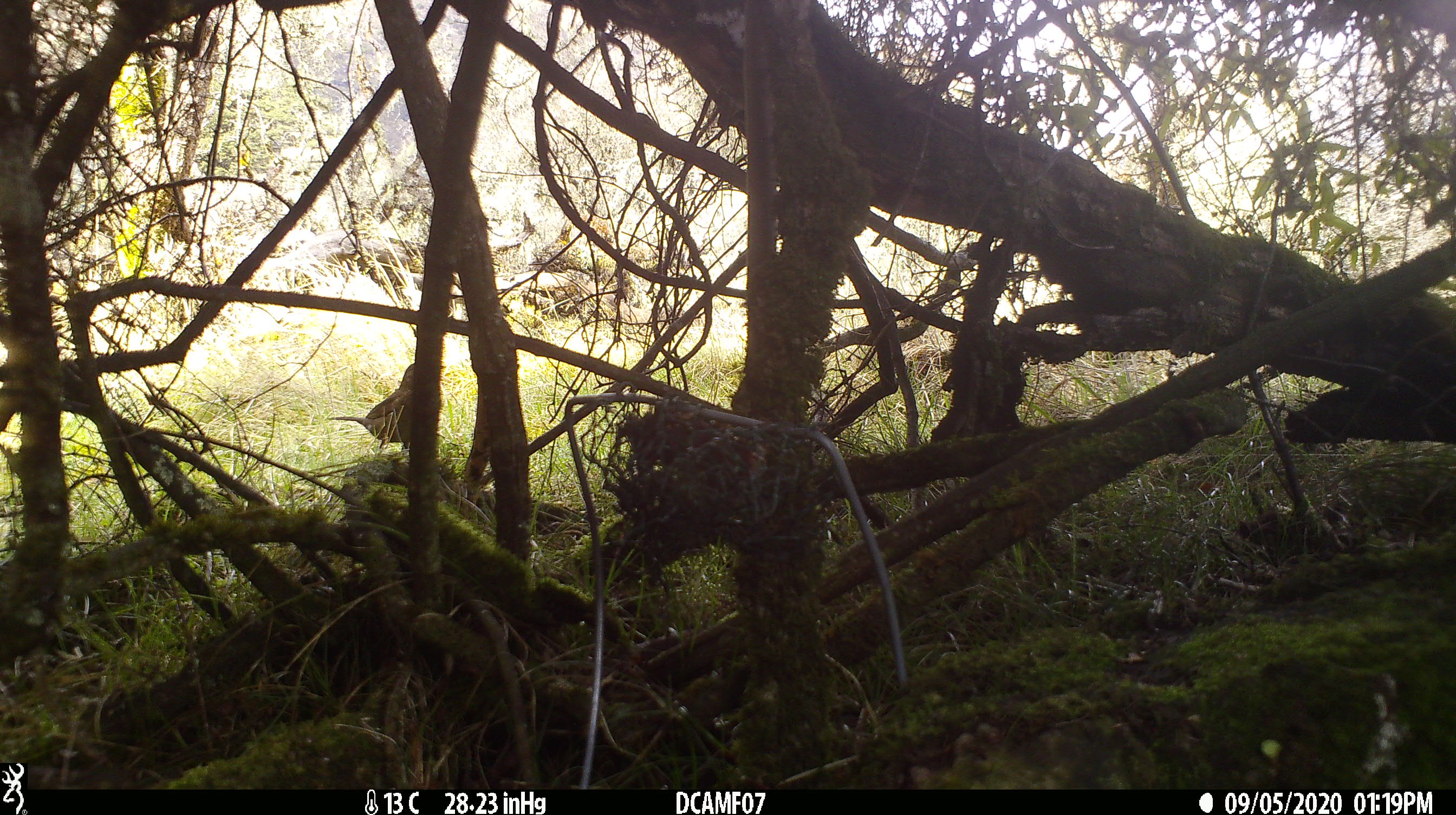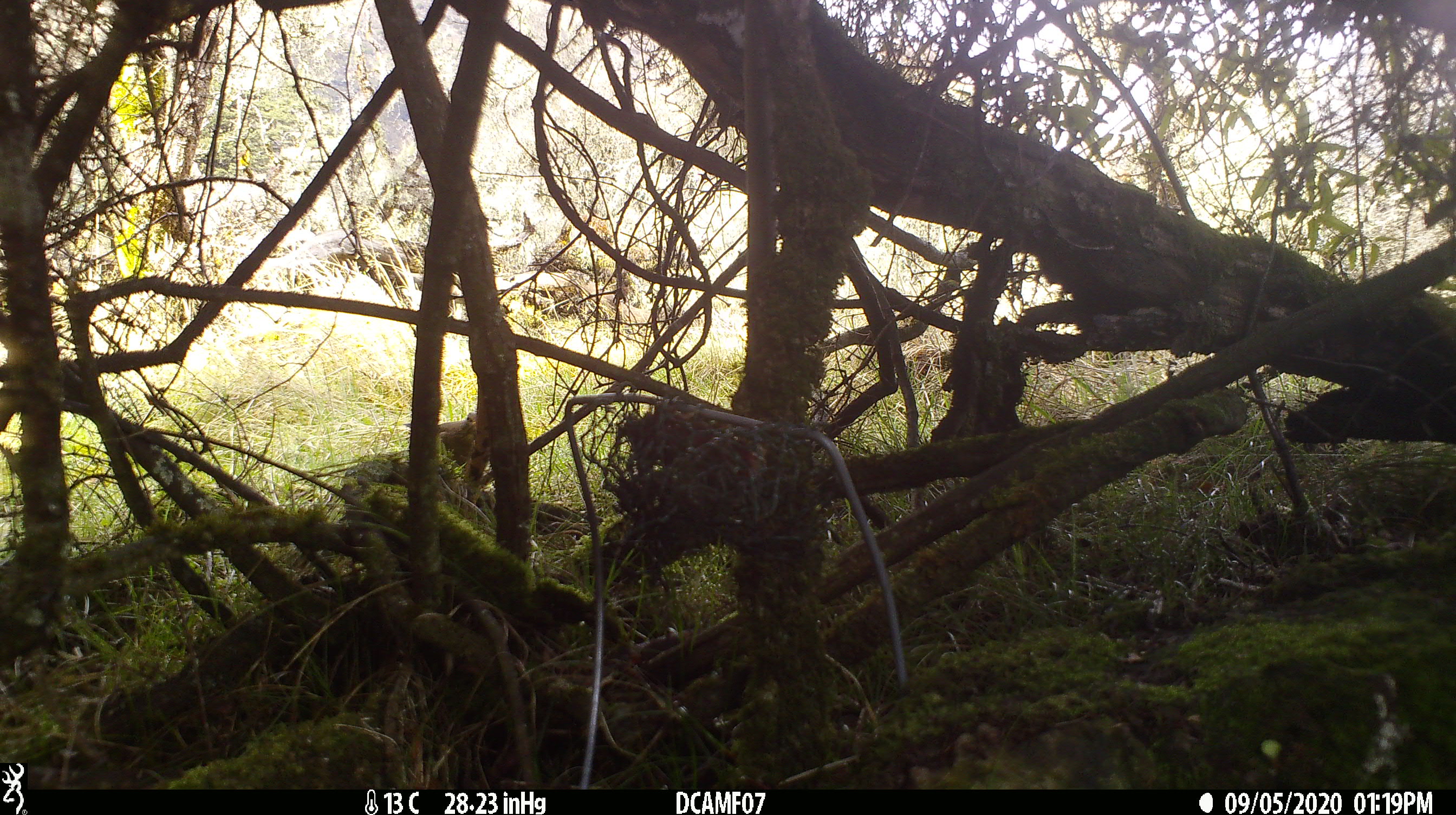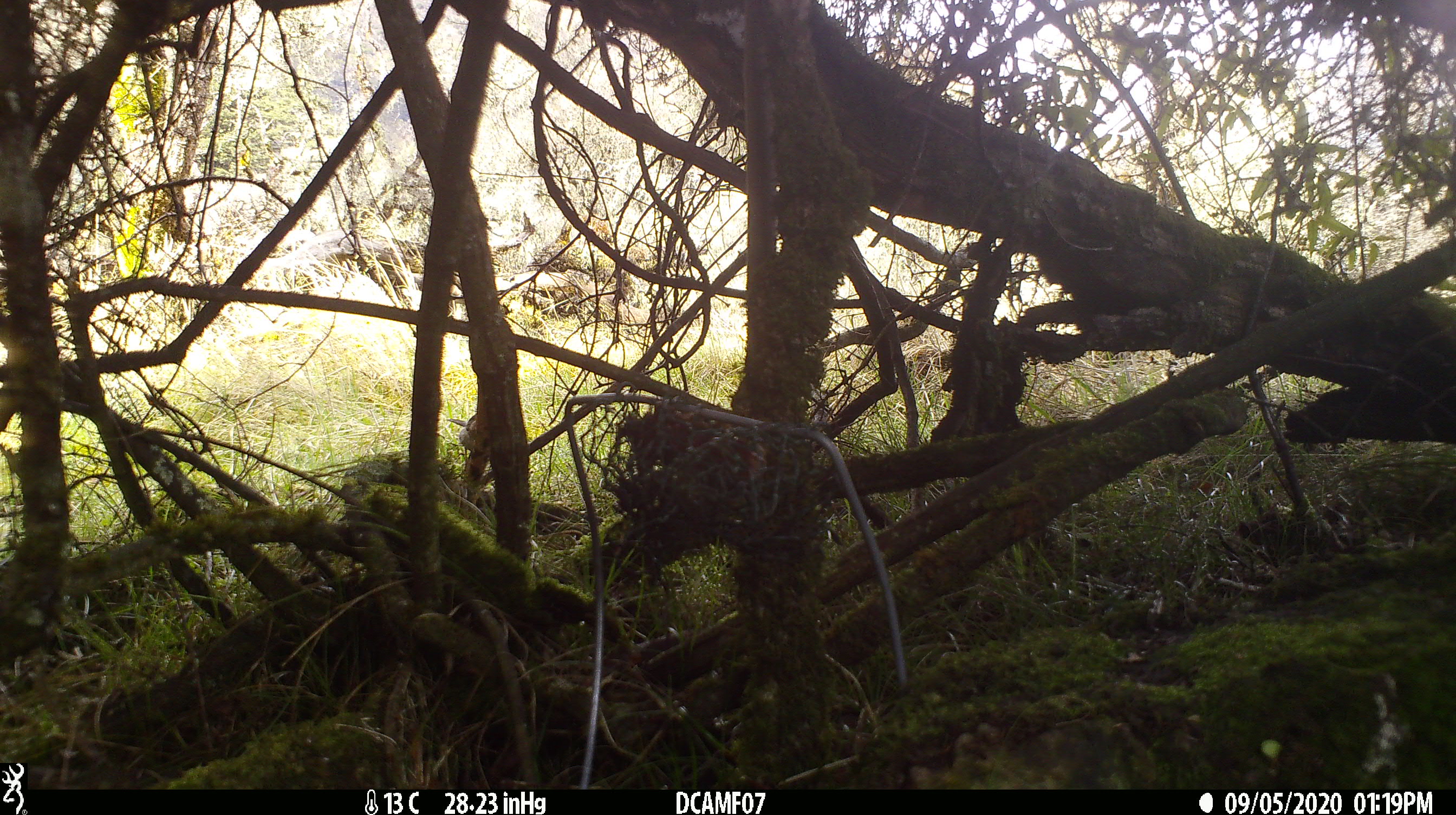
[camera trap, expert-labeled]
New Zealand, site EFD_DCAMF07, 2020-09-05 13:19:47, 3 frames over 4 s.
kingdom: Animalia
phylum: Chordata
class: Aves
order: Passeriformes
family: Turdidae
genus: Turdus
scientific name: Turdus merula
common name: eurasian blackbird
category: blackbird